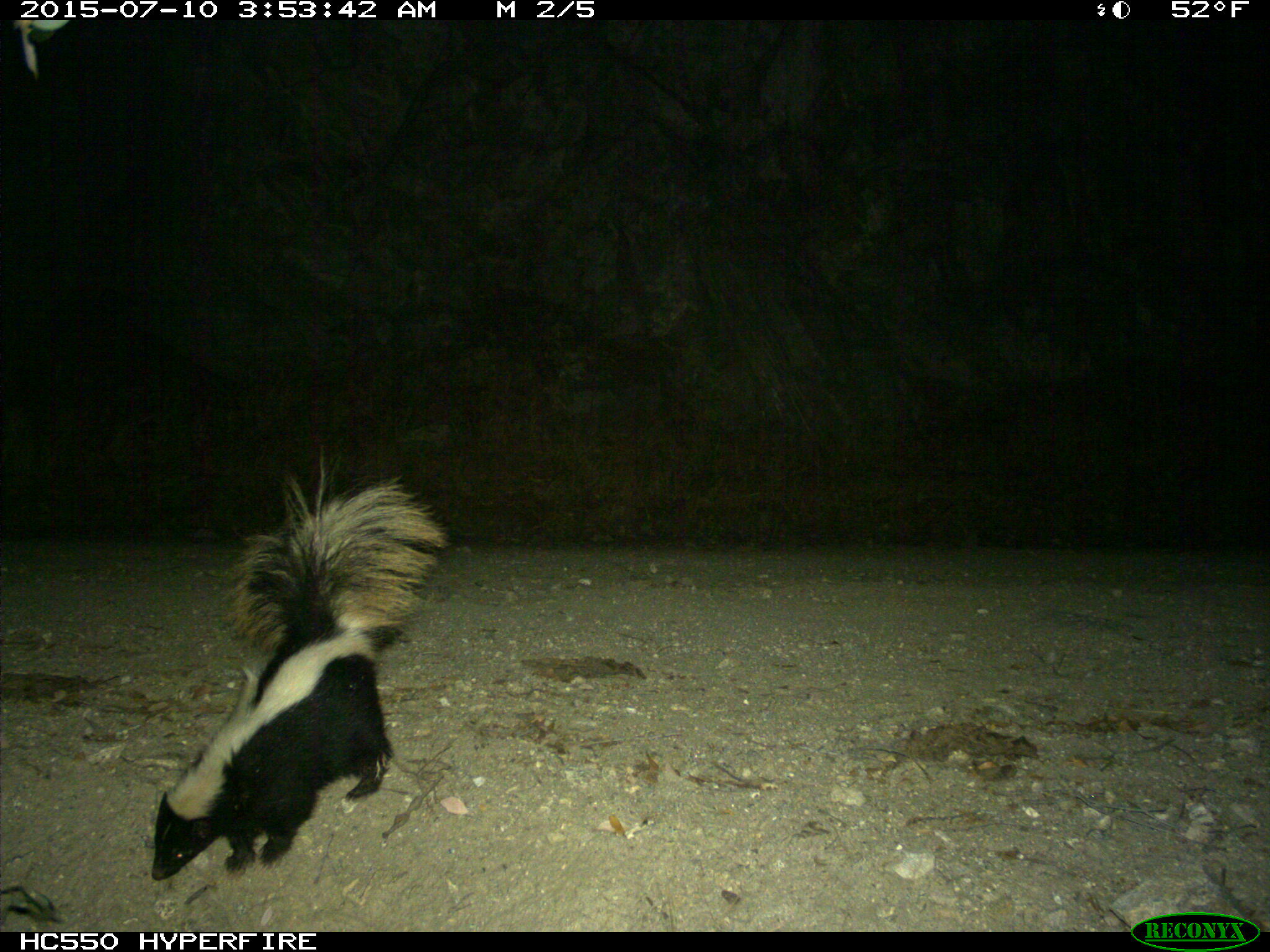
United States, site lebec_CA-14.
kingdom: Animalia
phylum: Chordata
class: Mammalia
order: Carnivora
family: Mephitidae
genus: Mephitis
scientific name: Mephitis mephitis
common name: striped skunk